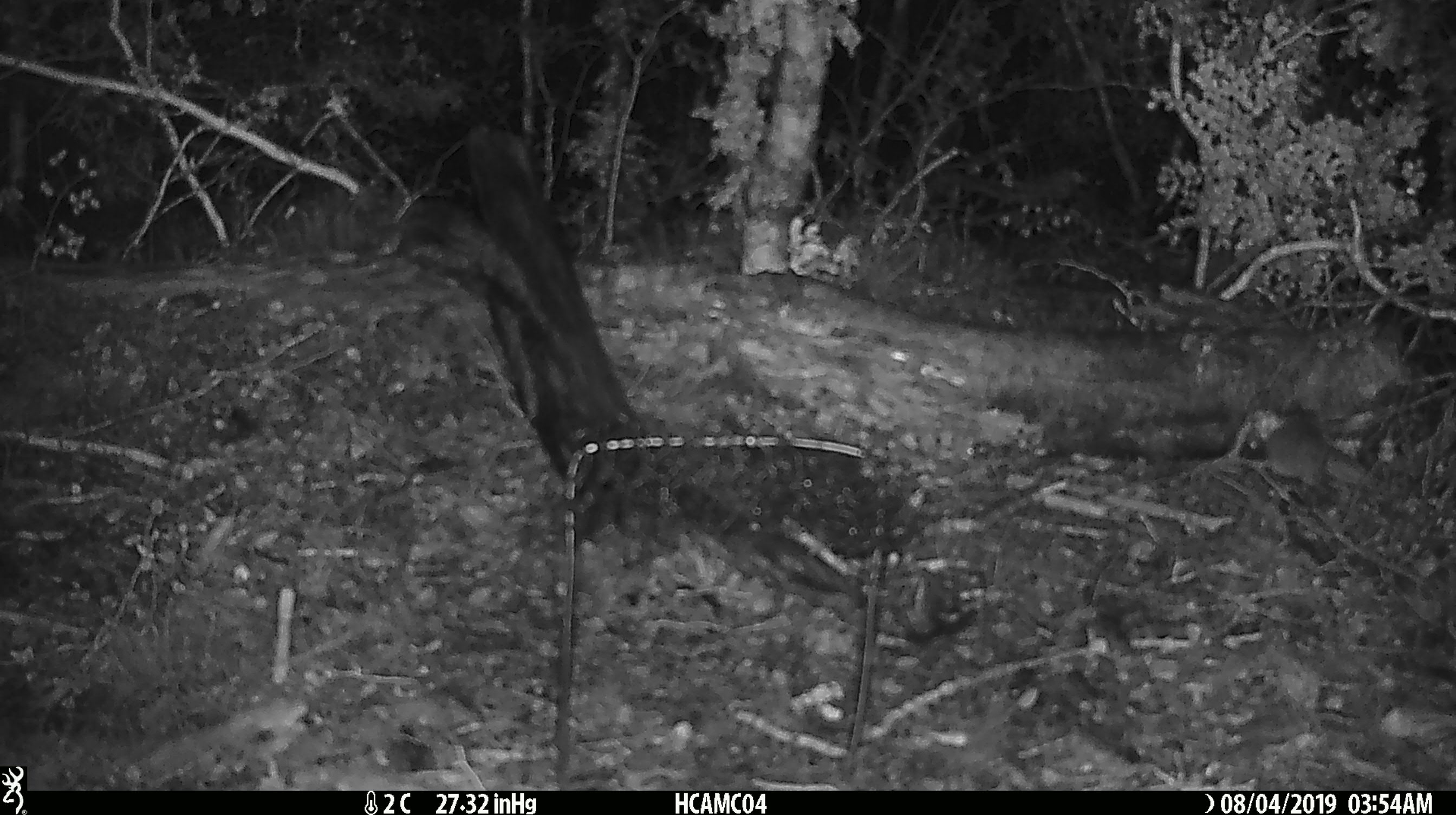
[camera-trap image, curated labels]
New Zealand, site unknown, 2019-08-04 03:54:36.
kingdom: Animalia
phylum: Chordata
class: Mammalia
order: Rodentia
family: Muridae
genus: Mus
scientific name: Mus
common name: mouse